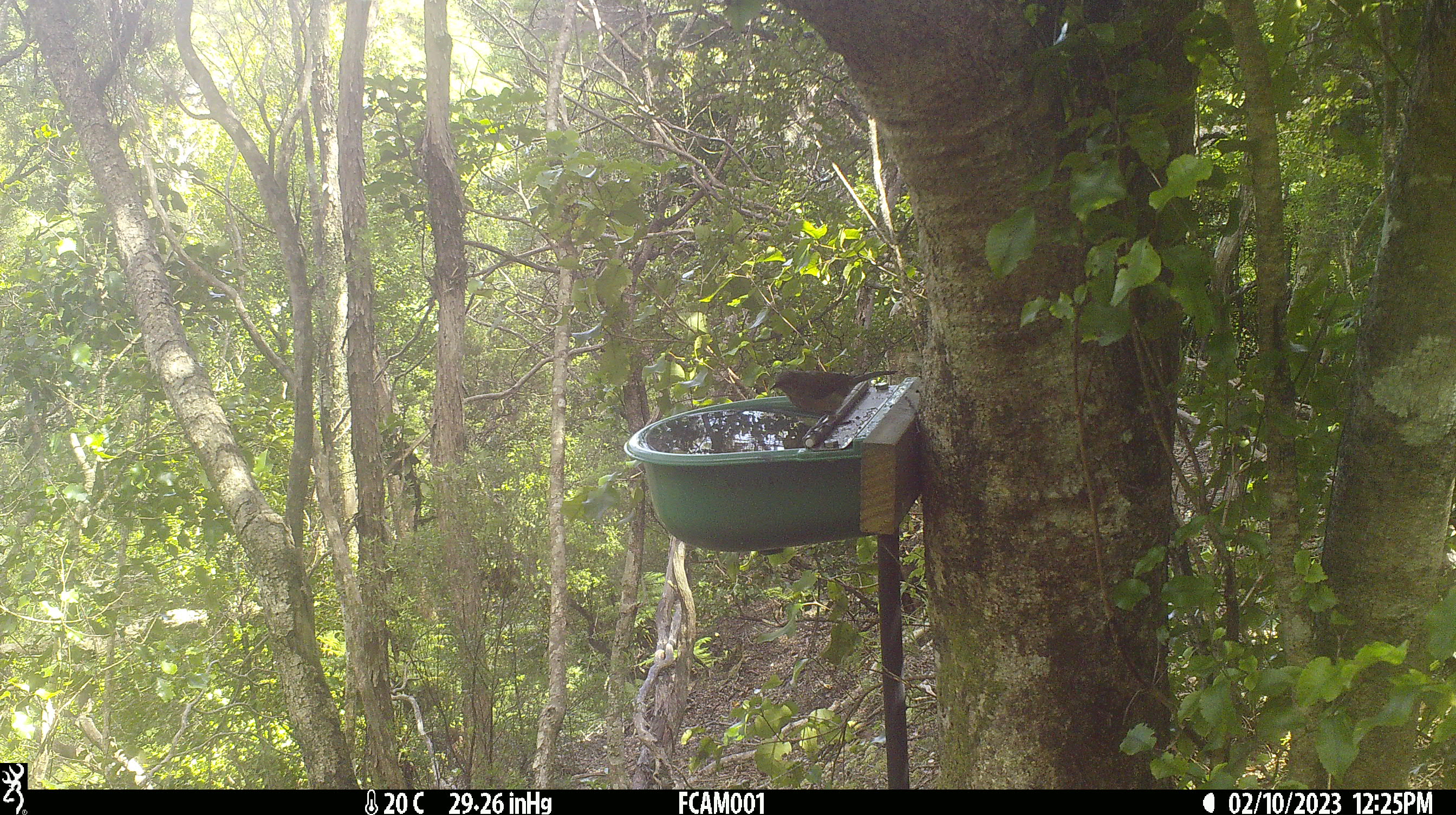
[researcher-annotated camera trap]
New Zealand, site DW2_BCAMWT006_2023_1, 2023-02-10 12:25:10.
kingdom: Animalia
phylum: Chordata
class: Aves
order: Passeriformes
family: Meliphagidae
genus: Anthornis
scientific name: Anthornis melanura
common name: new zealand bellbird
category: bellbird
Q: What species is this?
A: Bellbird (new zealand bellbird) (Anthornis melanura).